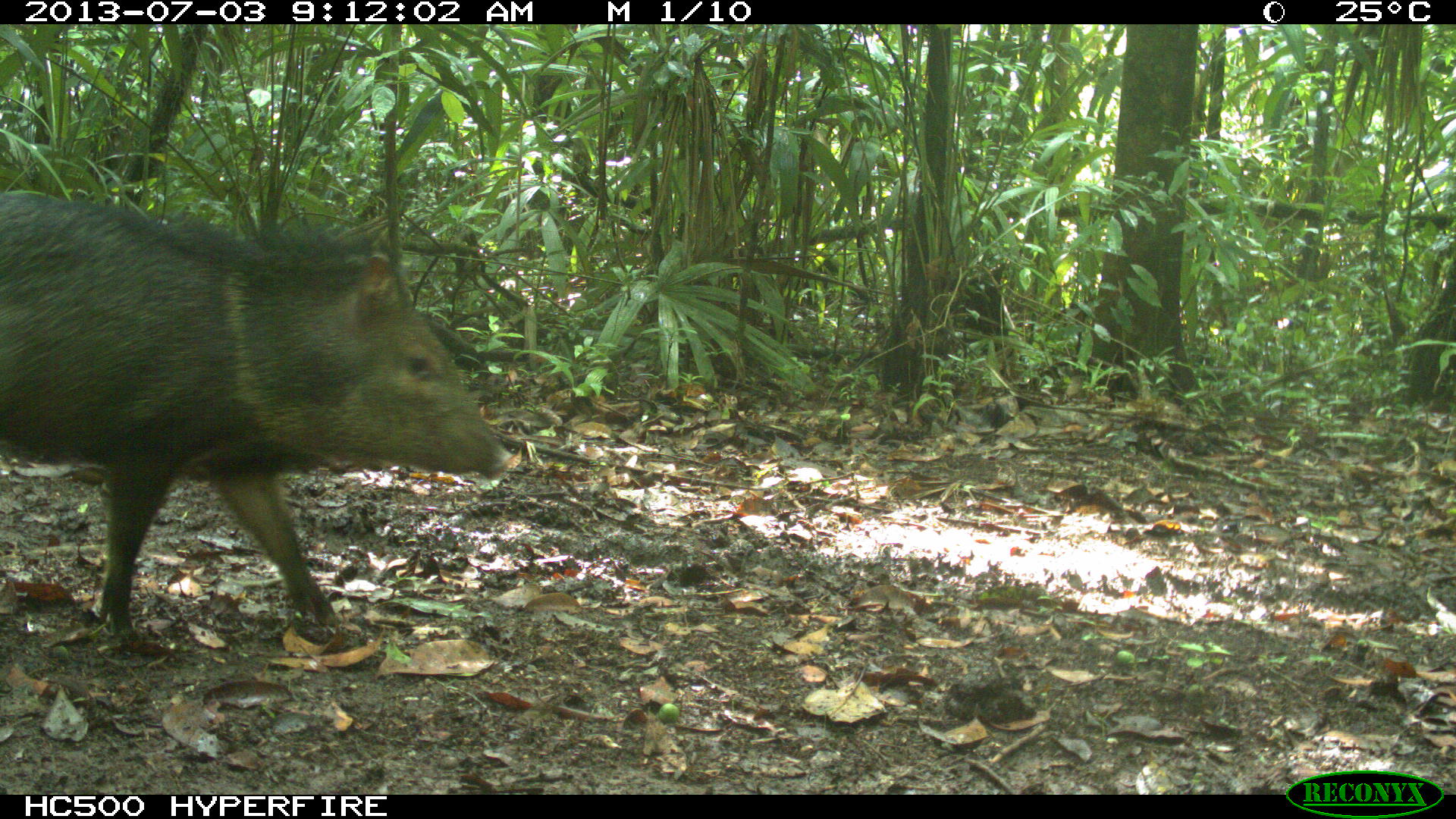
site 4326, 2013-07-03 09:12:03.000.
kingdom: Animalia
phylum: Chordata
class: Mammalia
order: Artiodactyla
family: Tayassuidae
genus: Pecari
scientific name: Pecari tajacu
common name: collared peccary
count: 5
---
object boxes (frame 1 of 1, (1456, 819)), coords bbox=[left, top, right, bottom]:
pecari tajacu: bbox=[0, 189, 515, 641]